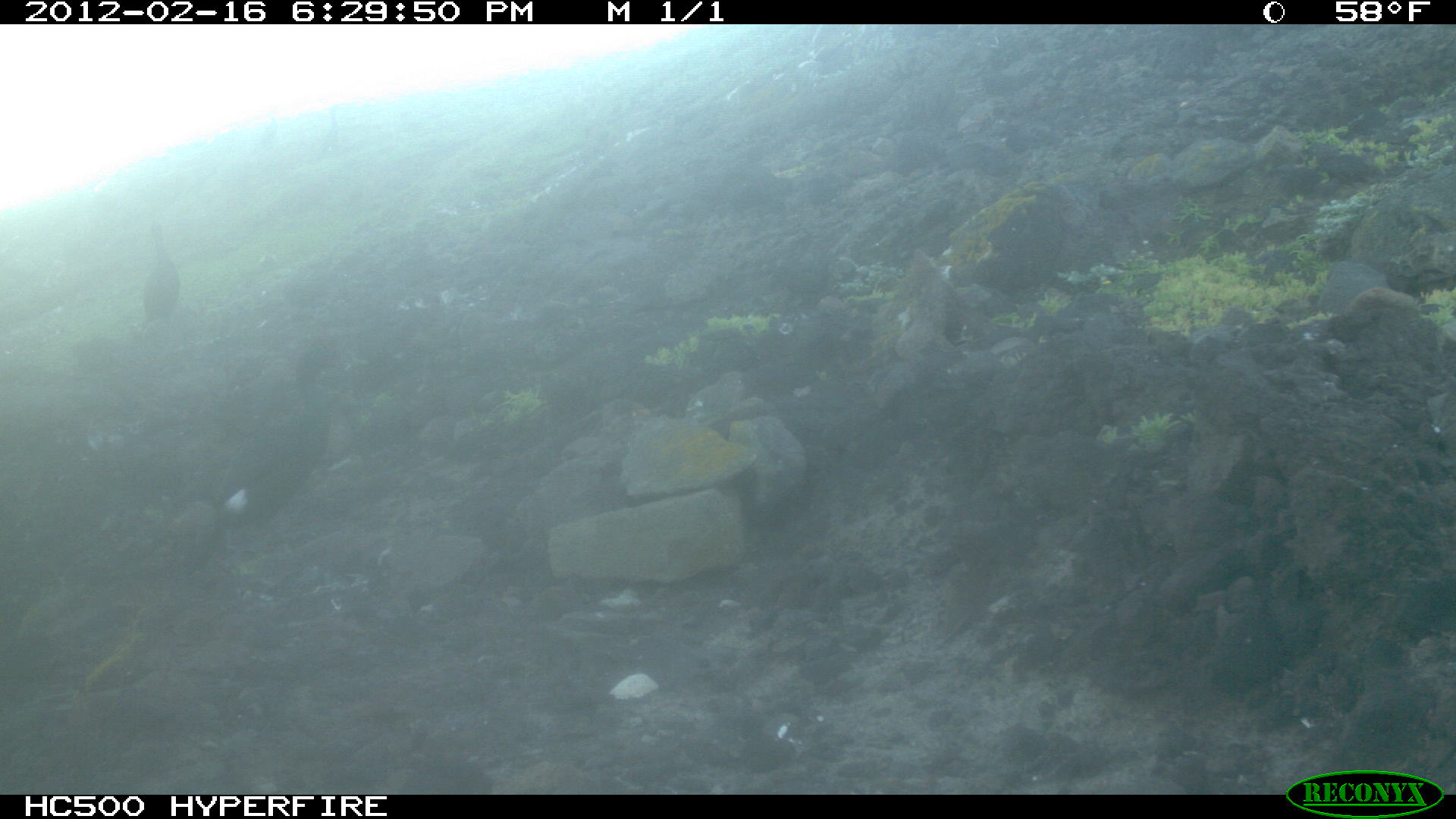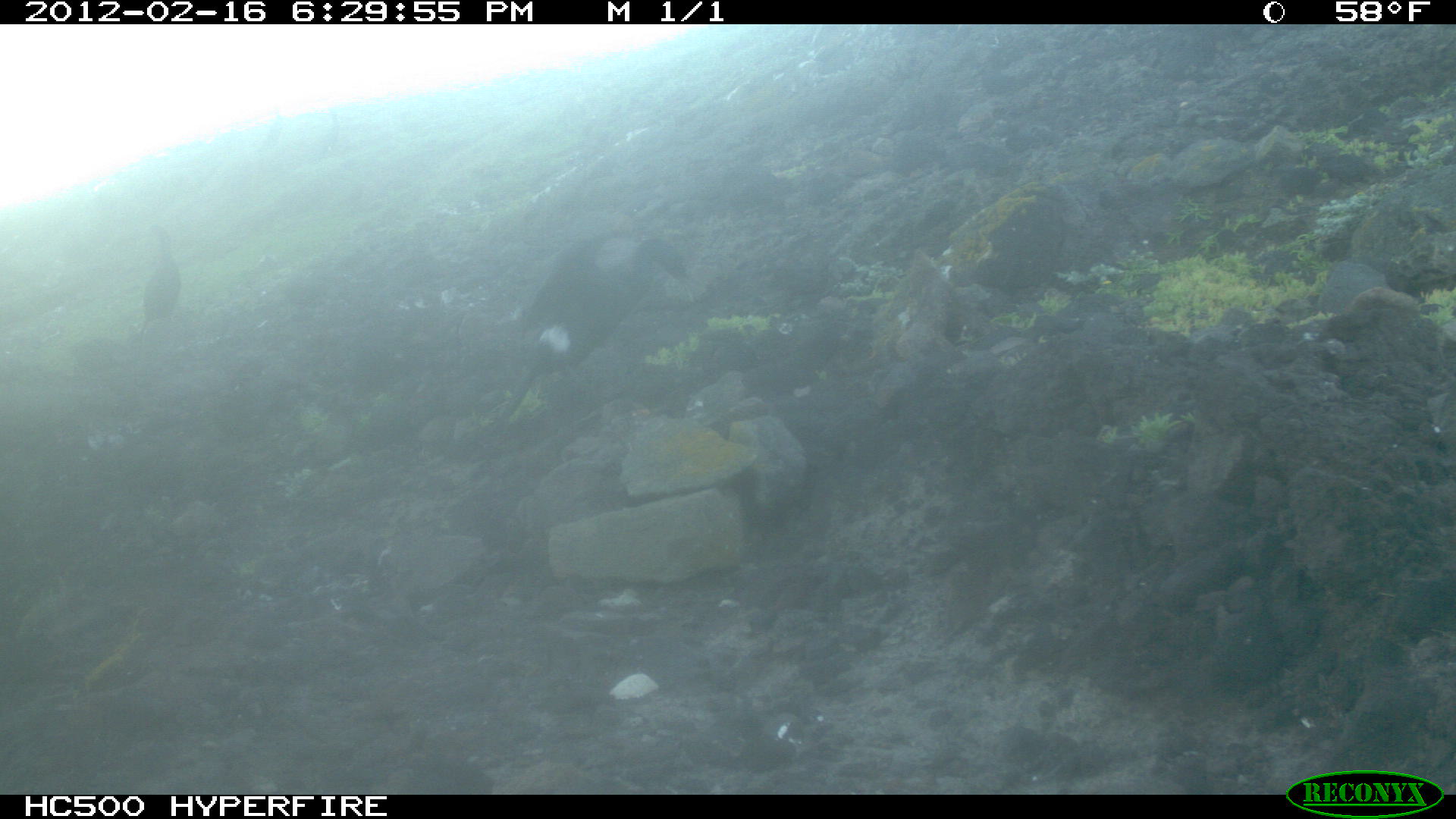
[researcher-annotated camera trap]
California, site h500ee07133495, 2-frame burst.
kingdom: Animalia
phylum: Chordata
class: Aves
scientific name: Aves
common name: bird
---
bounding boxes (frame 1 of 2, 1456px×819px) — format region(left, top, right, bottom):
bird: region(188, 343, 349, 549); region(141, 234, 180, 330)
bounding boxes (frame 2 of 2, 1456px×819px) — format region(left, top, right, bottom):
bird: region(479, 227, 701, 437); region(133, 224, 180, 338)